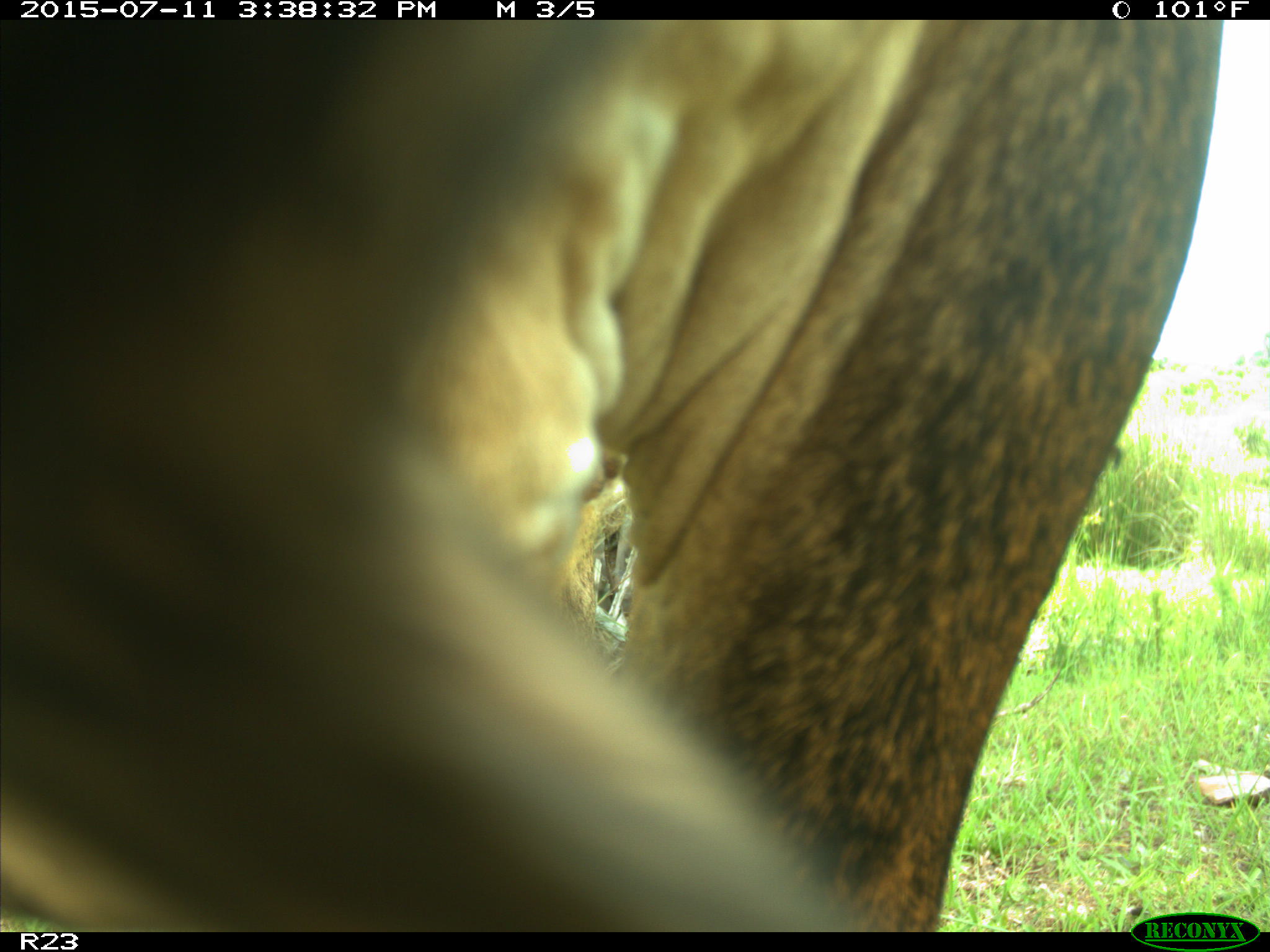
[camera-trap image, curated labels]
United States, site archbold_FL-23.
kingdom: Animalia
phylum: Chordata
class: Mammalia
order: Artiodactyla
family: Bovidae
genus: Bos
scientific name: Bos taurus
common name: domestic cow